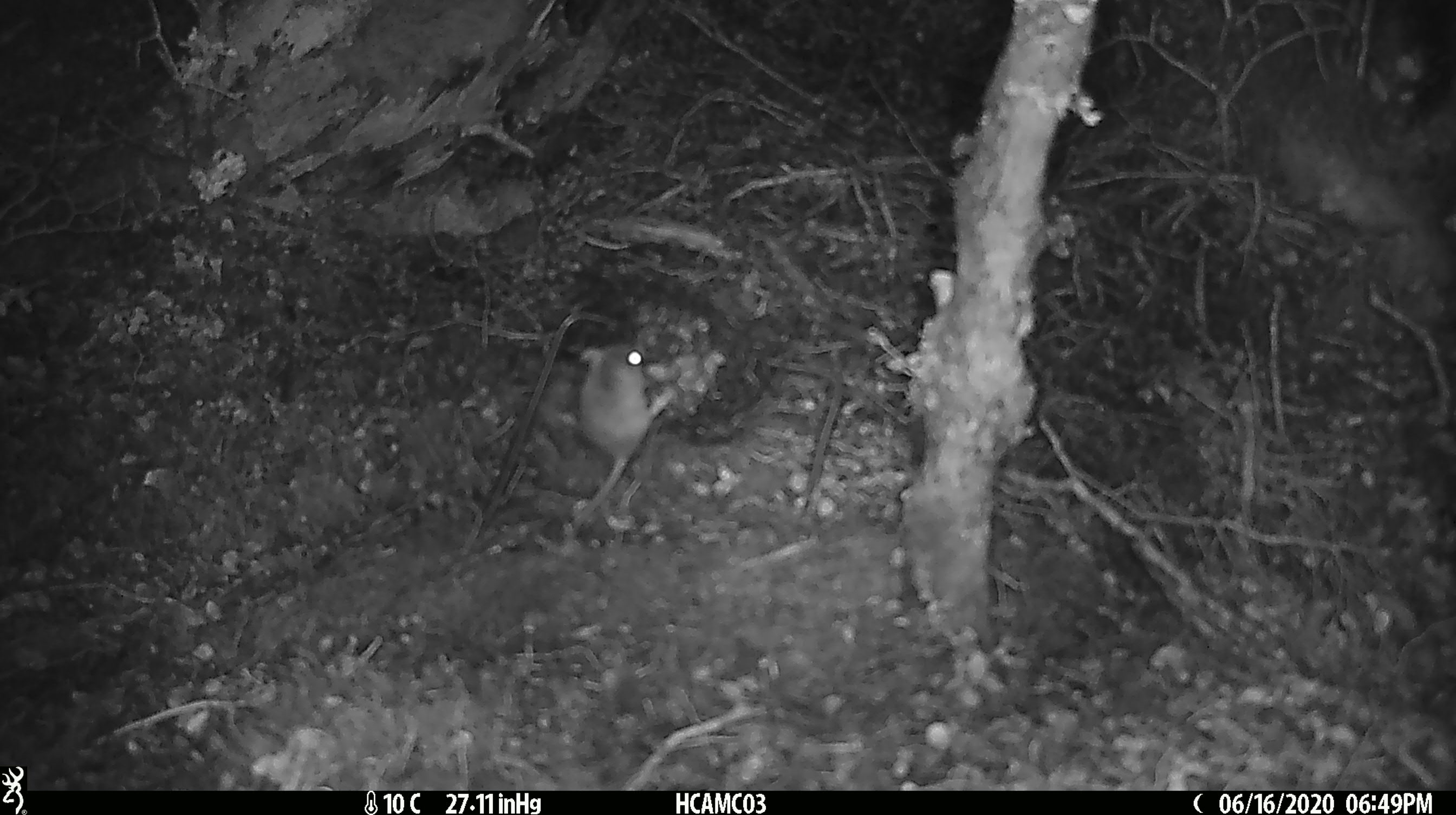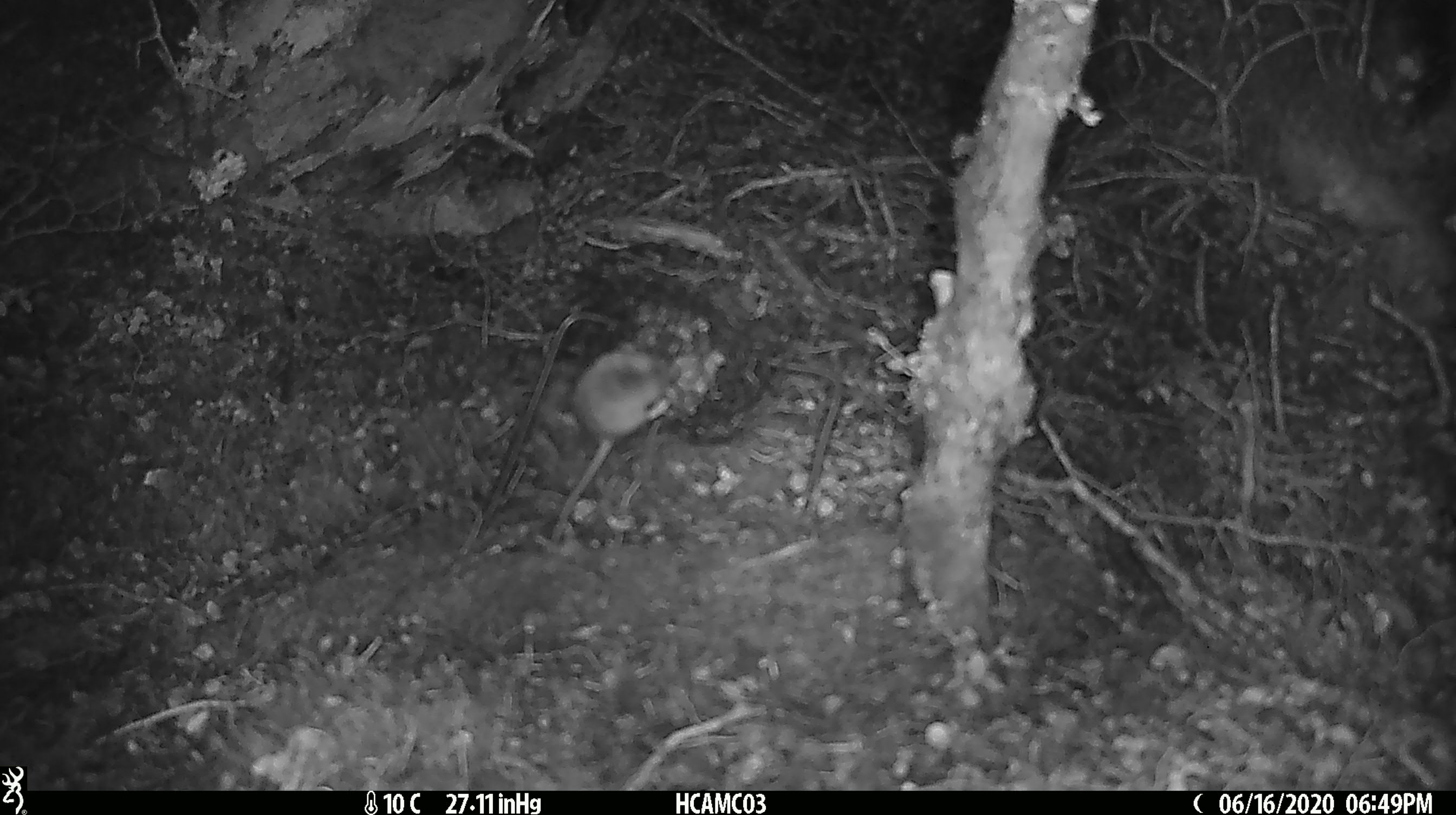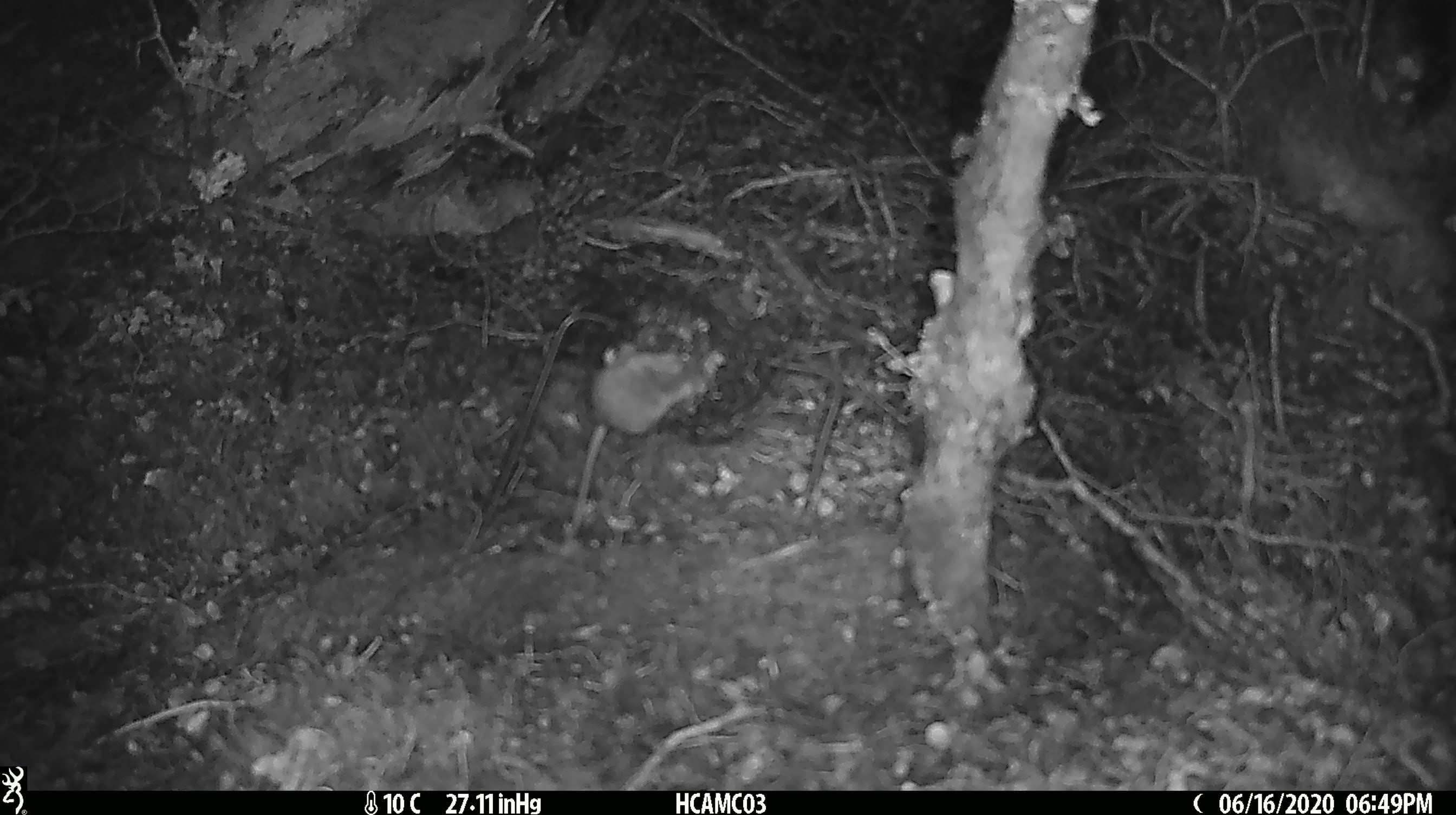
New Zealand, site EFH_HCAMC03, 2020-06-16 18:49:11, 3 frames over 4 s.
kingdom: Animalia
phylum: Chordata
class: Mammalia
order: Rodentia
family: Muridae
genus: Mus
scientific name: Mus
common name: mouse